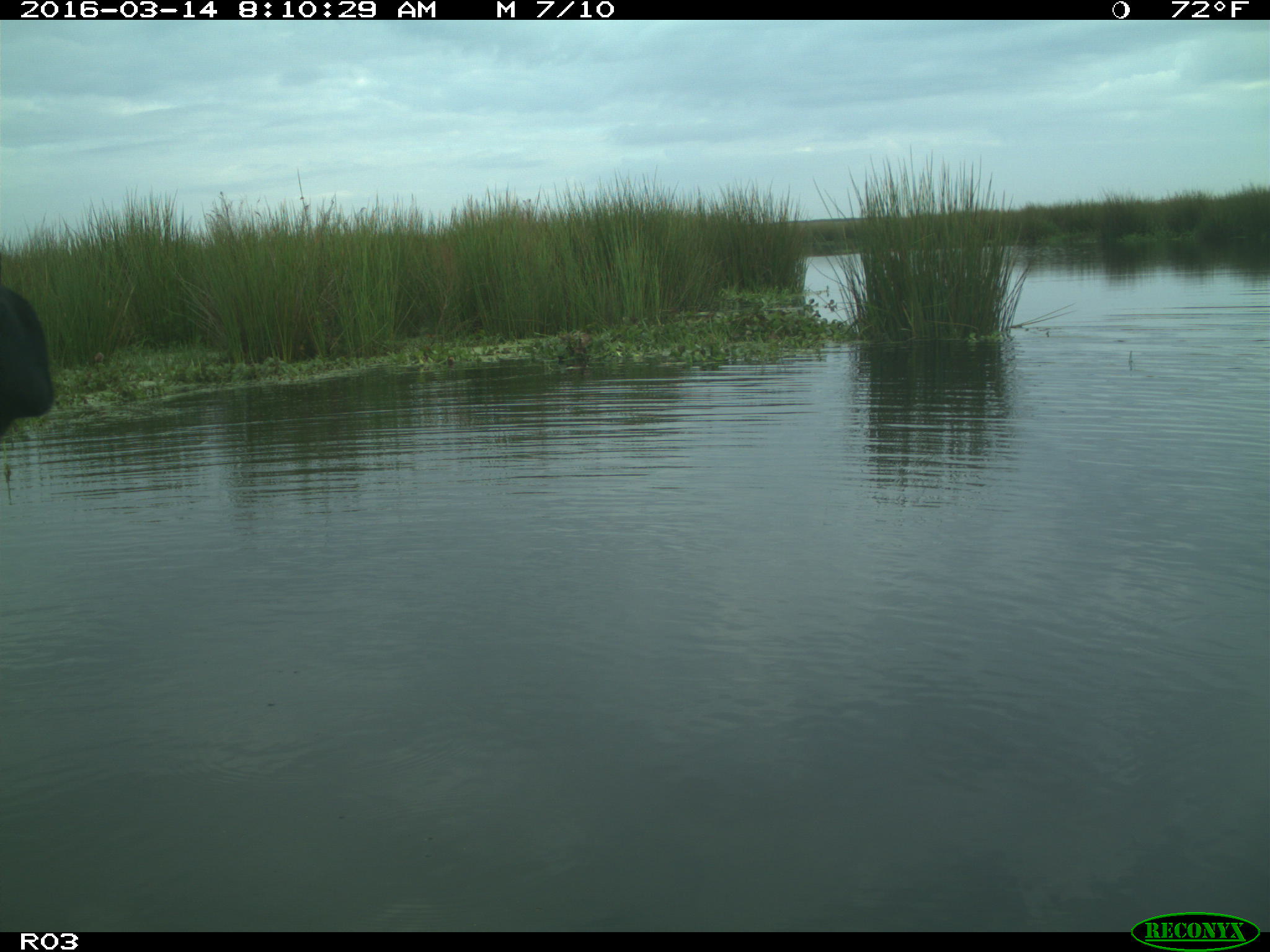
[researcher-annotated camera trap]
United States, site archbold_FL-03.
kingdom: Animalia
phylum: Chordata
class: Mammalia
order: Artiodactyla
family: Bovidae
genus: Bos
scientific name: Bos taurus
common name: domestic cow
Bos taurus (domestic cow).